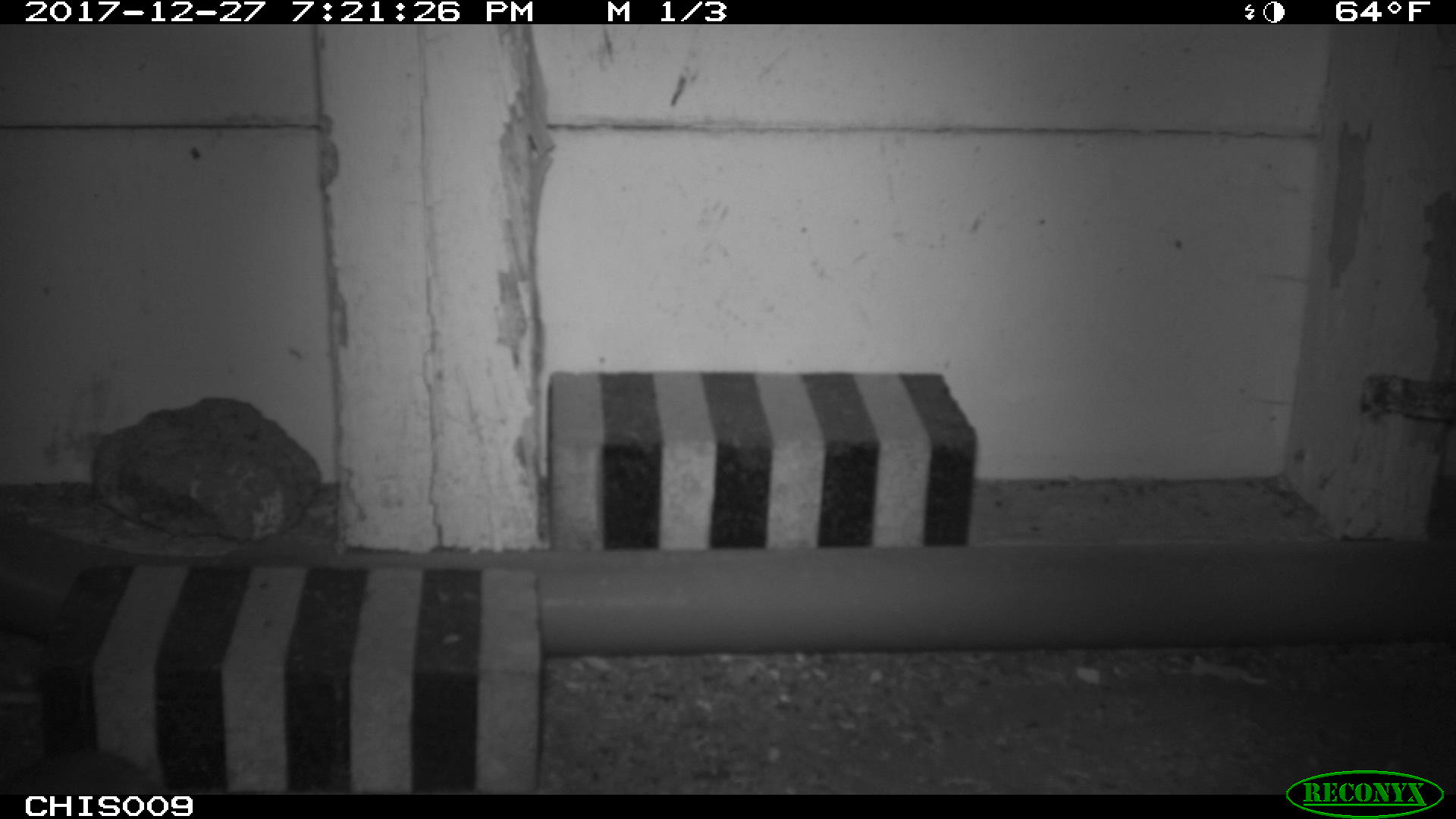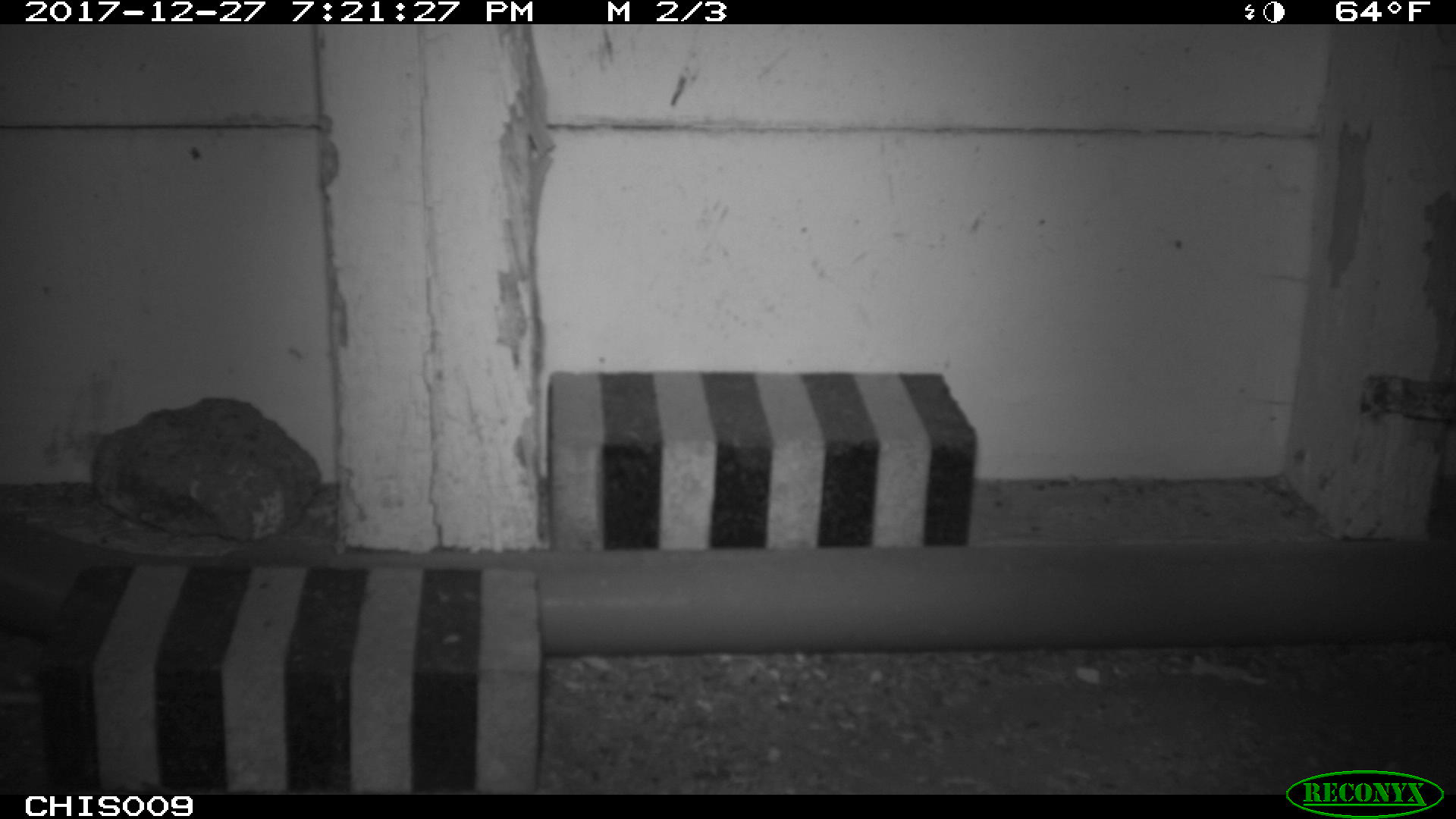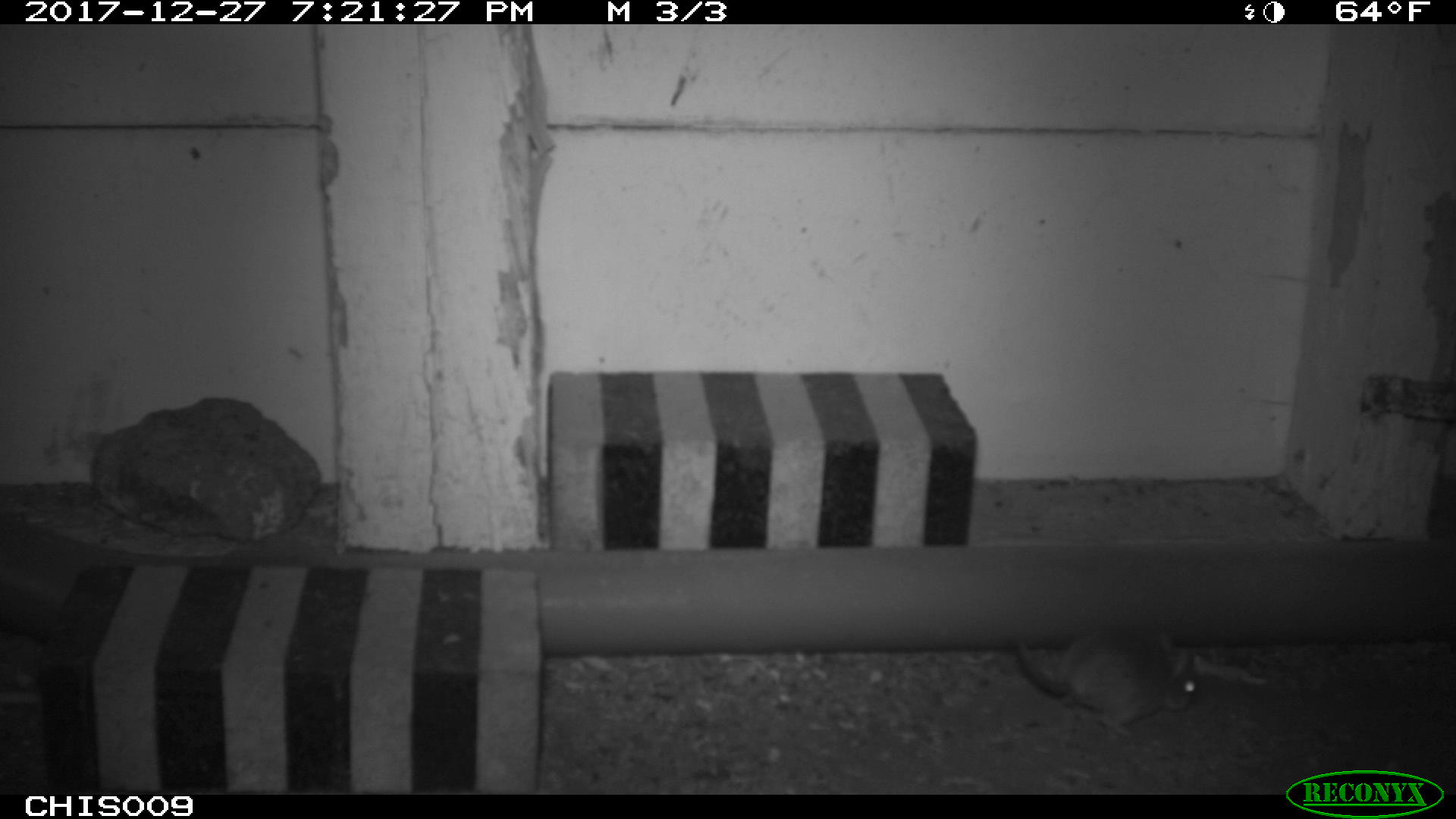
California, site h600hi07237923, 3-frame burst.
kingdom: Animalia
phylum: Chordata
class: Mammalia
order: Rodentia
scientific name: Rodentia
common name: rodent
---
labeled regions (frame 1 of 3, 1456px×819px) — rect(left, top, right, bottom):
rodent: rect(0, 750, 166, 794)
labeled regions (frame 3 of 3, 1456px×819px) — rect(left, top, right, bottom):
rodent: rect(1015, 628, 1195, 735)